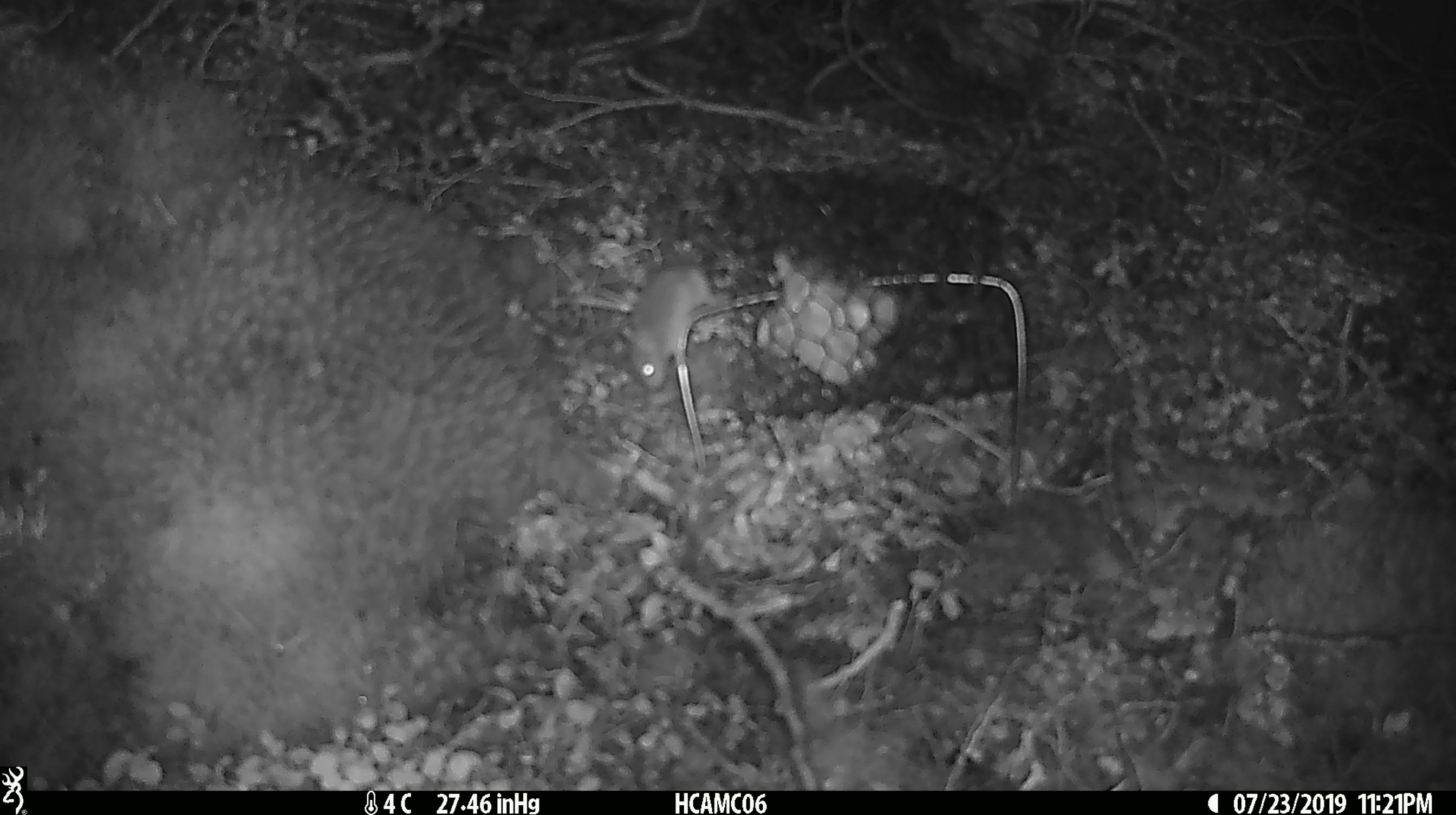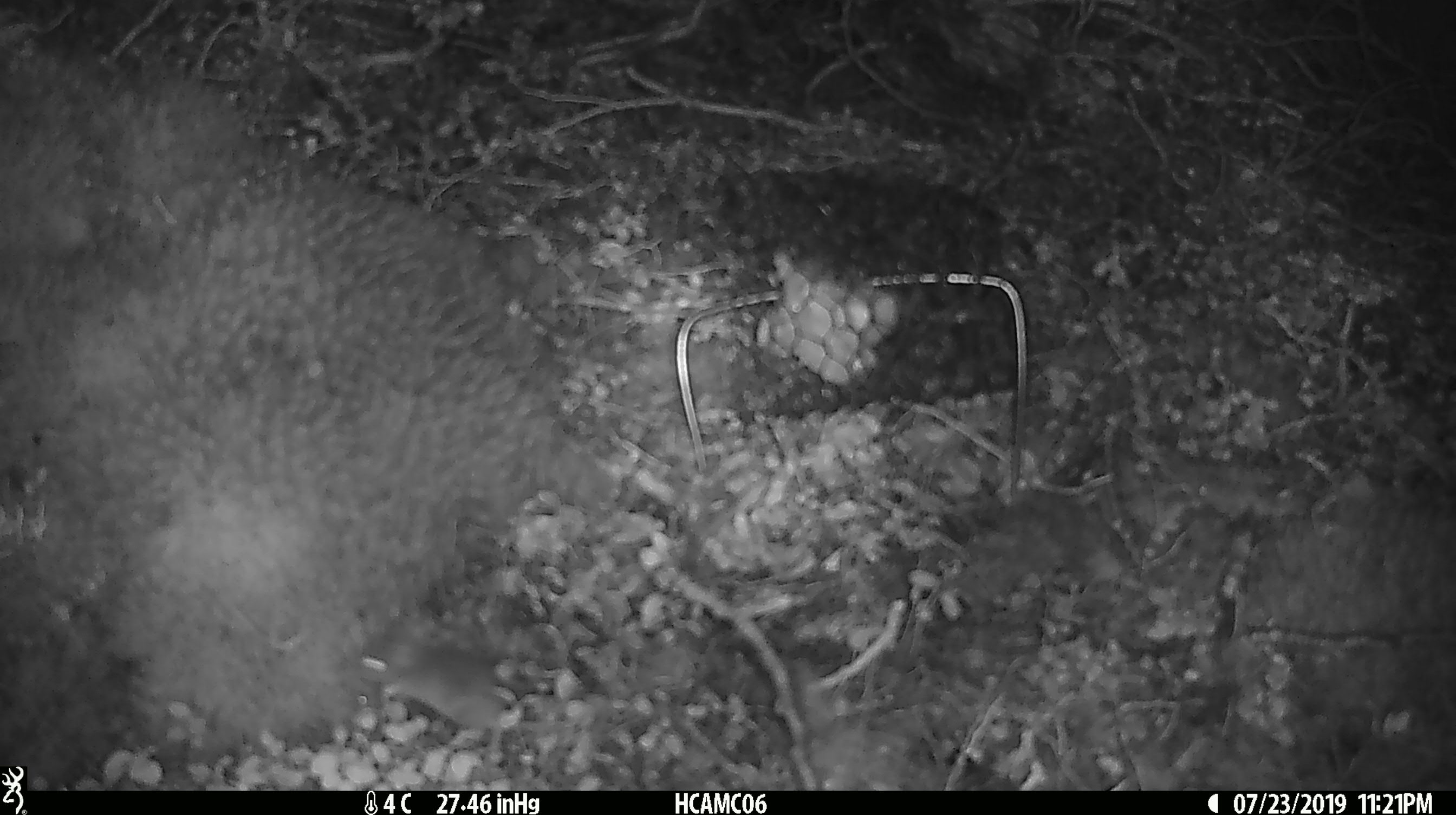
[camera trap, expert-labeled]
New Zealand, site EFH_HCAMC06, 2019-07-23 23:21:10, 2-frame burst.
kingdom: Animalia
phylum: Chordata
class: Mammalia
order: Rodentia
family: Muridae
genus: Mus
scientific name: Mus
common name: mouse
Mouse (Mus).